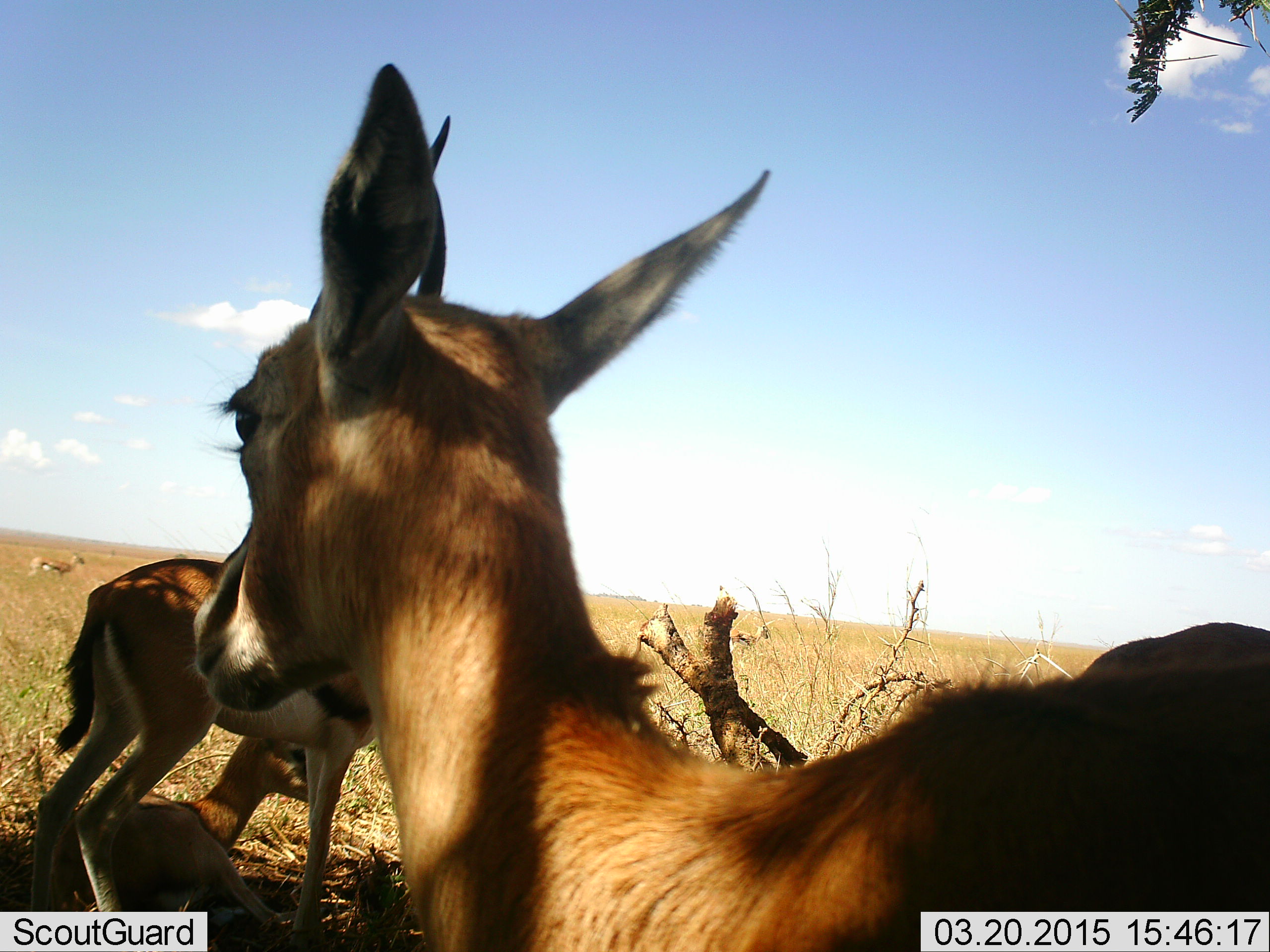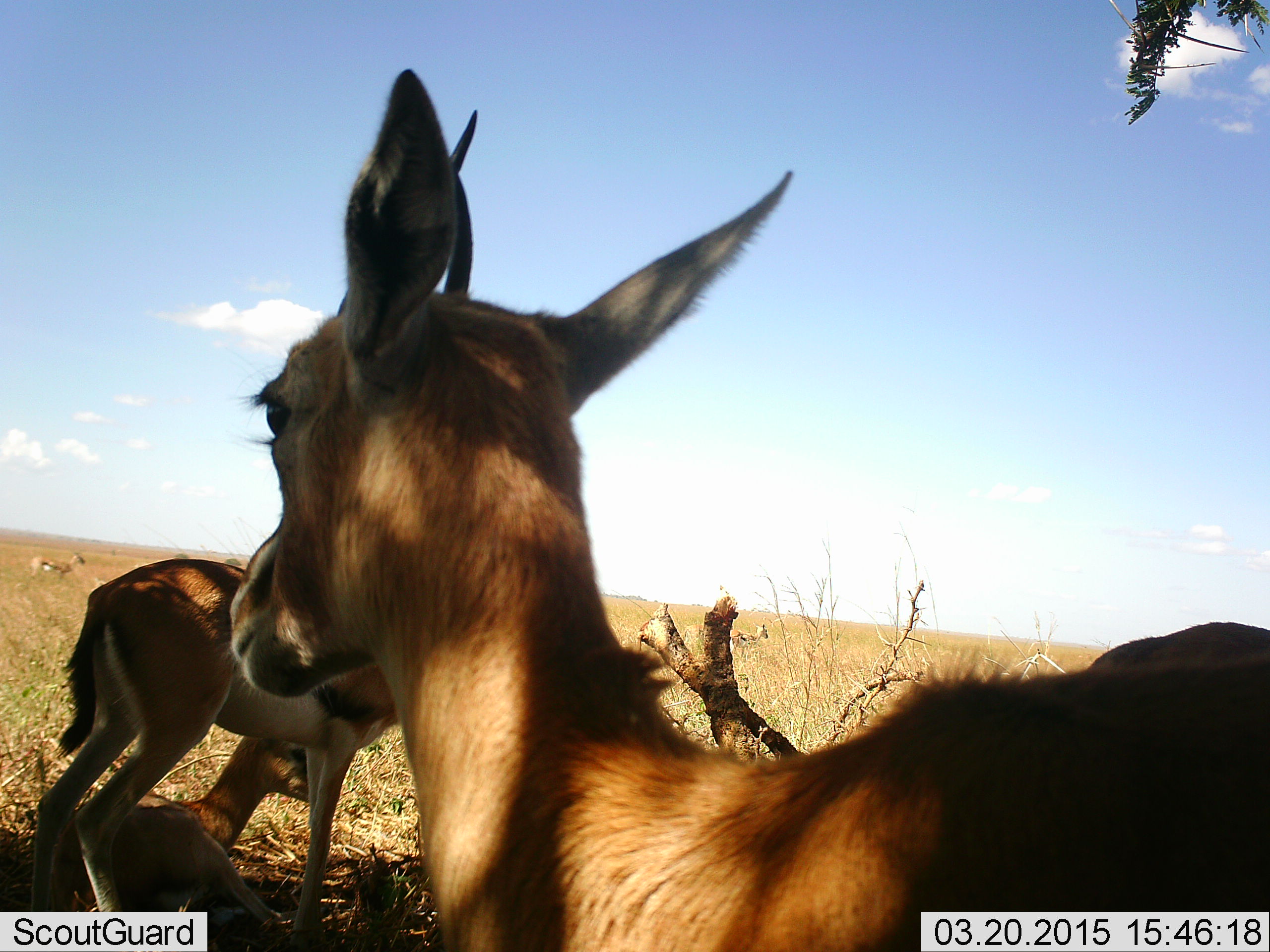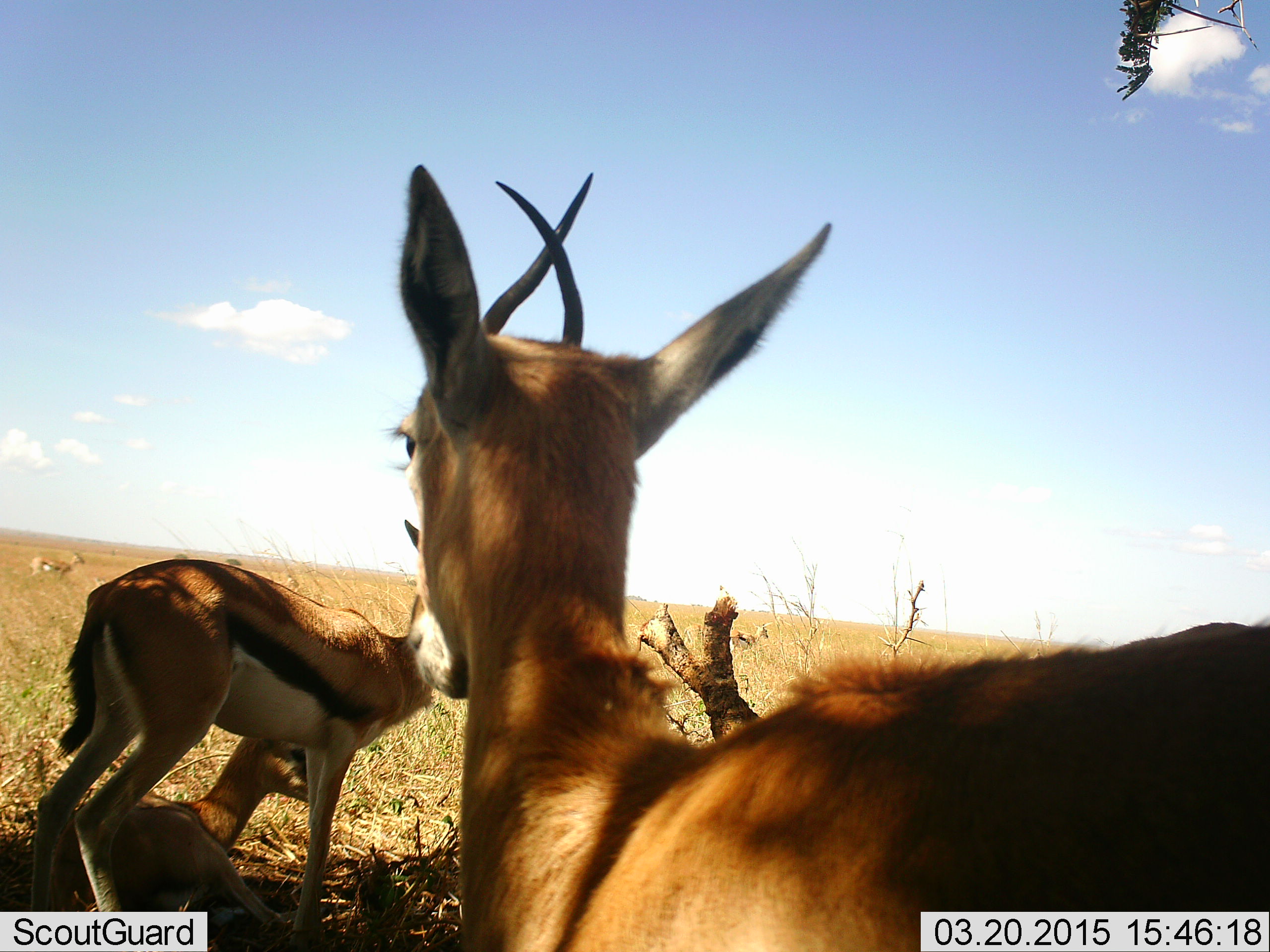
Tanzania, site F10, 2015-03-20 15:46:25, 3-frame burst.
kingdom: Animalia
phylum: Chordata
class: Mammalia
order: Artiodactyla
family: Bovidae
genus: Eudorcas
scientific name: Eudorcas thomsonii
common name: thomson's gazelle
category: gazellethomsons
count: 4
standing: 100%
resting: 80%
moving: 10%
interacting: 0%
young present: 10%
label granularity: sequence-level